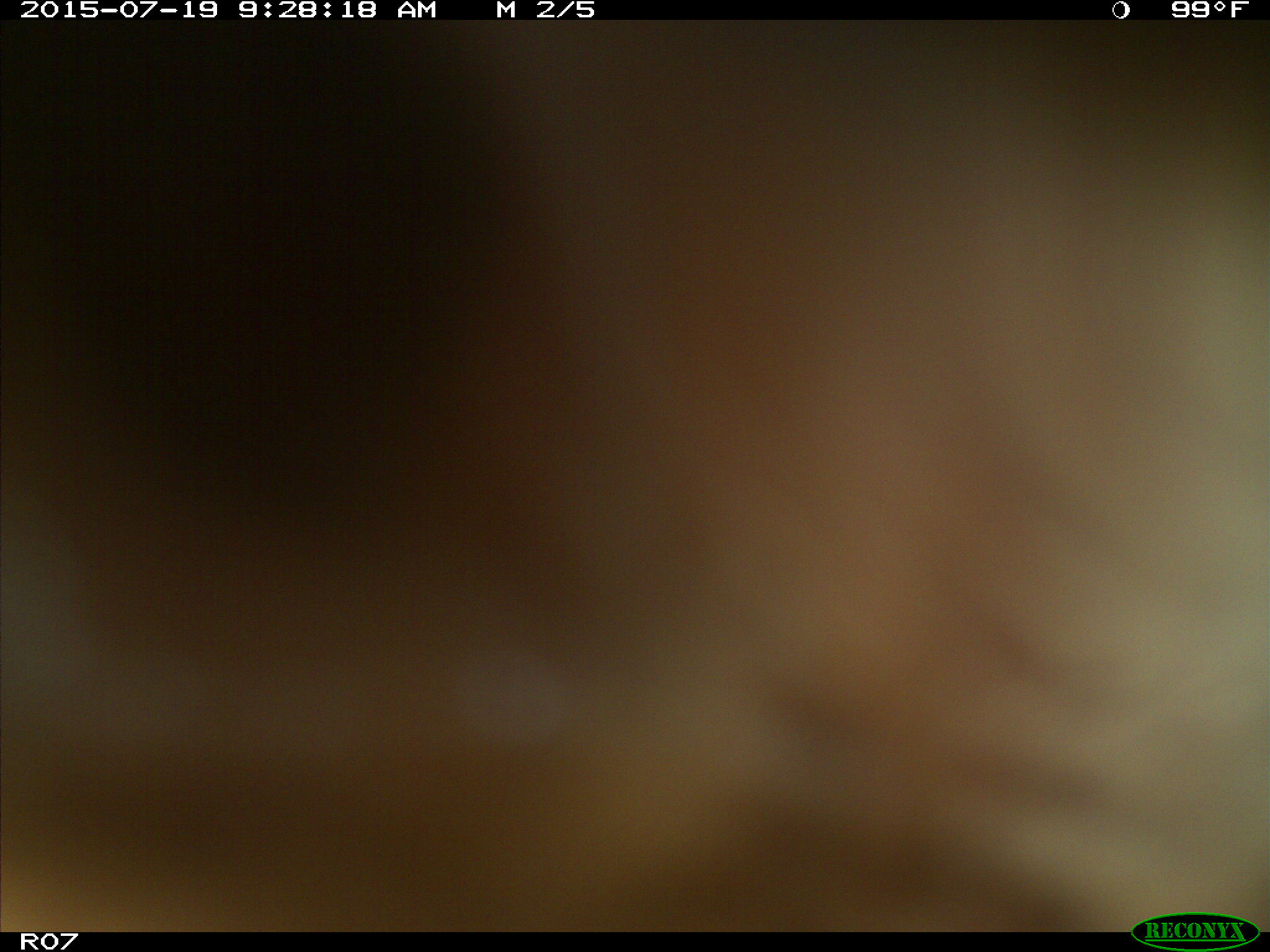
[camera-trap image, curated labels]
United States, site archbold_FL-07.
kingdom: Animalia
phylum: Chordata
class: Mammalia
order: Artiodactyla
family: Bovidae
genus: Bos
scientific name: Bos taurus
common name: domestic cow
Bos taurus (domestic cow).